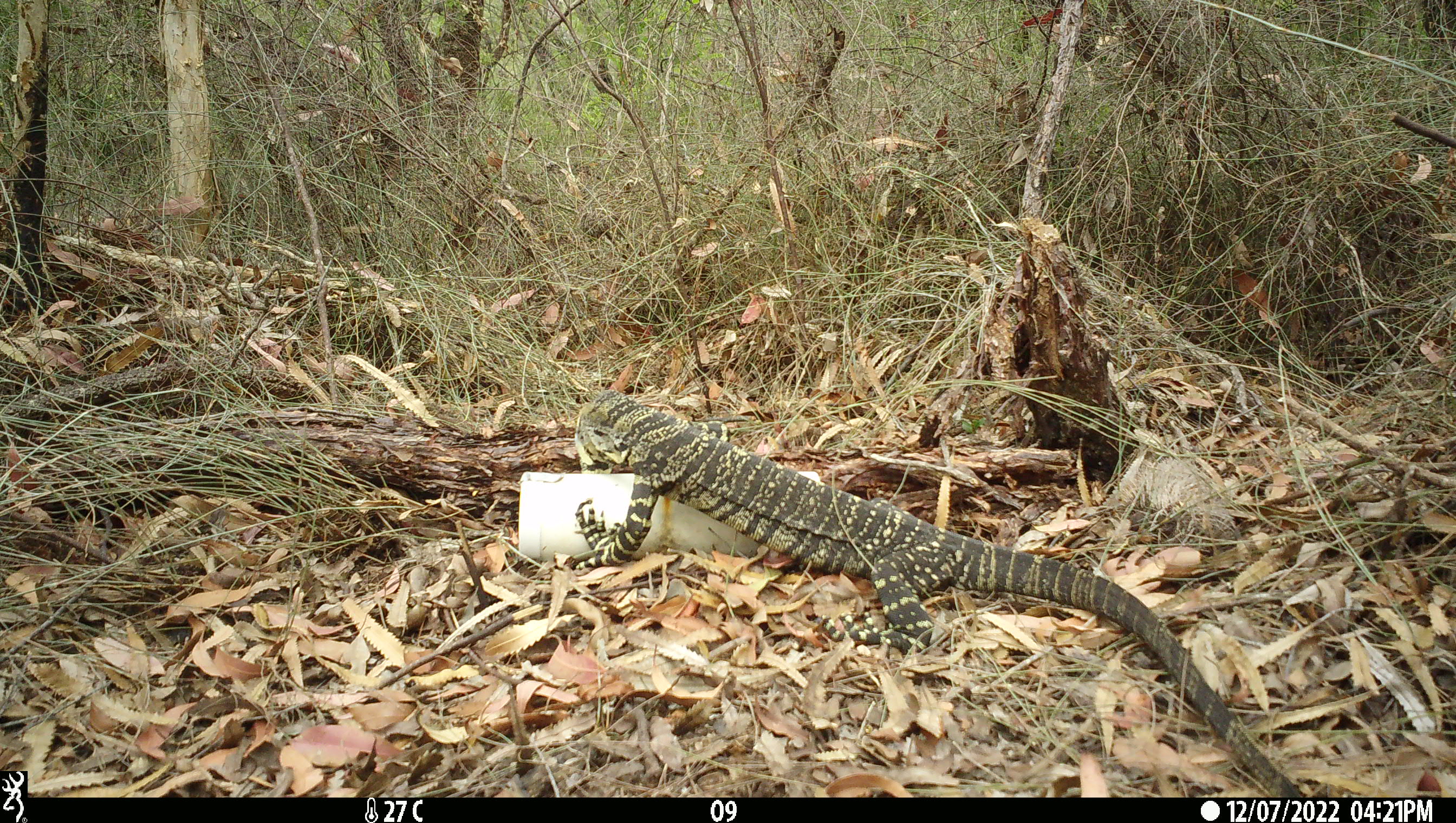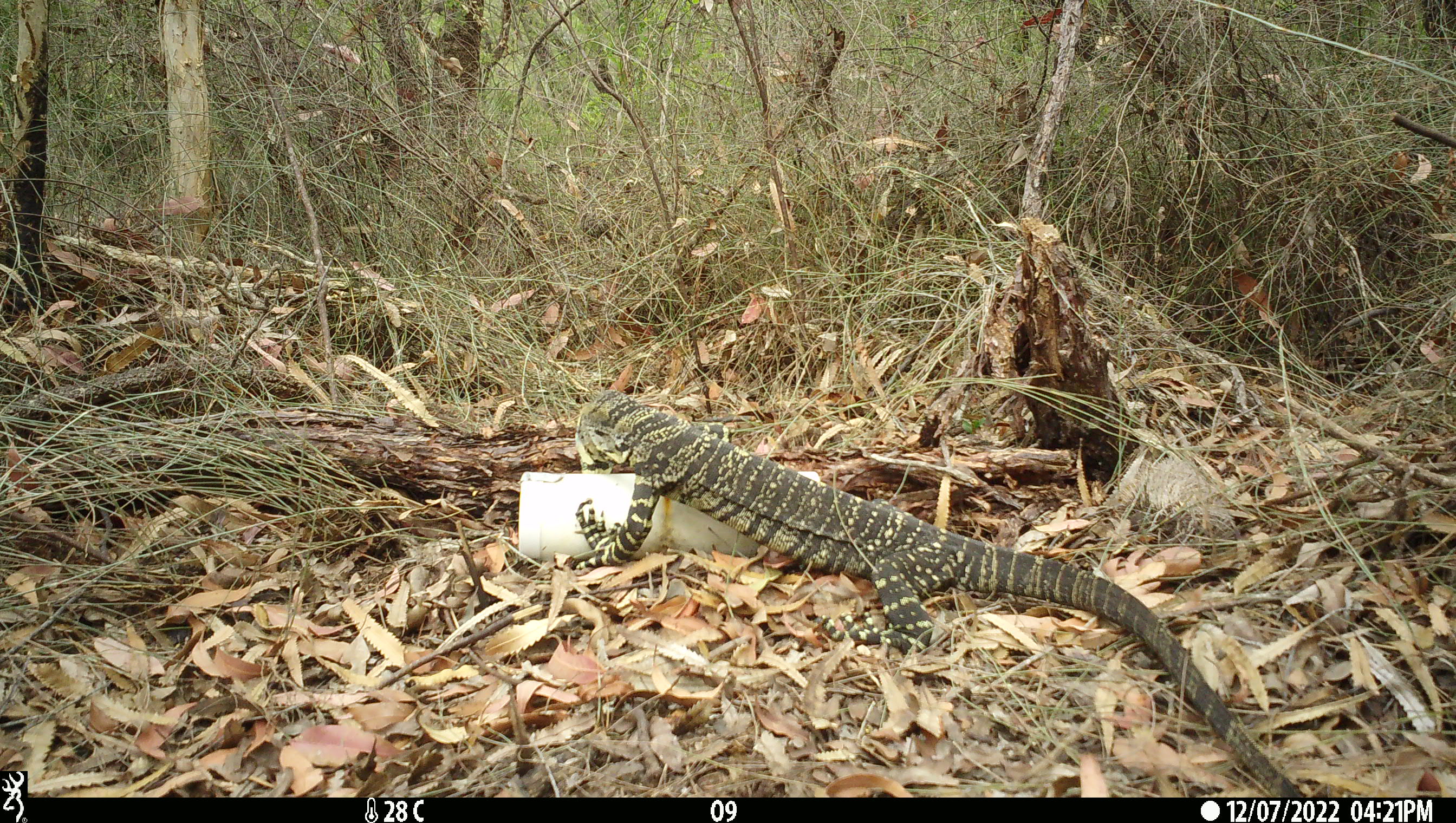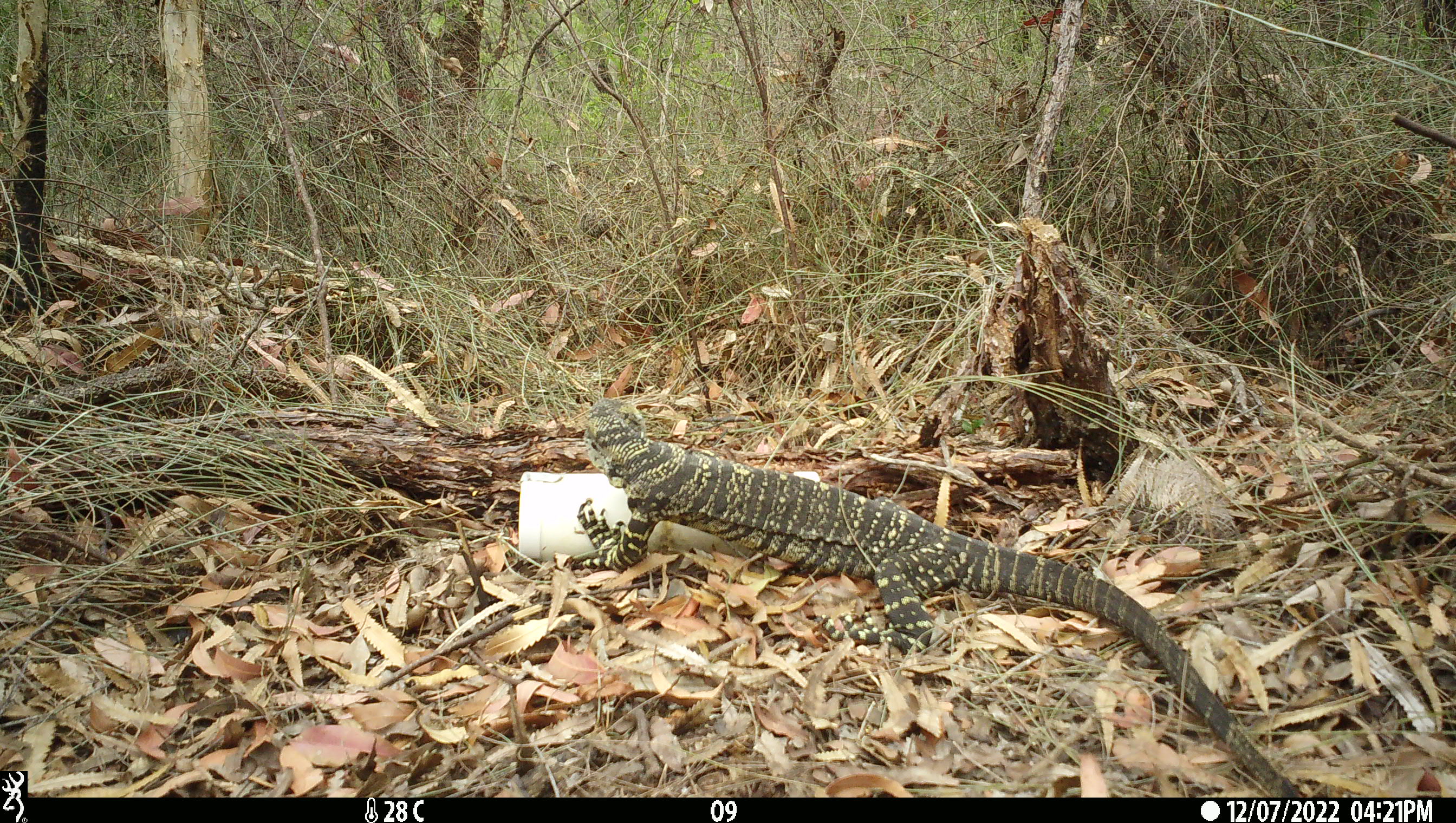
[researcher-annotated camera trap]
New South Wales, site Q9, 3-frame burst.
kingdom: Animalia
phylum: Chordata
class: Reptilia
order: Squamata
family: Varanidae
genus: Varanus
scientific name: Varanus varius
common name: lace monitor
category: goanna